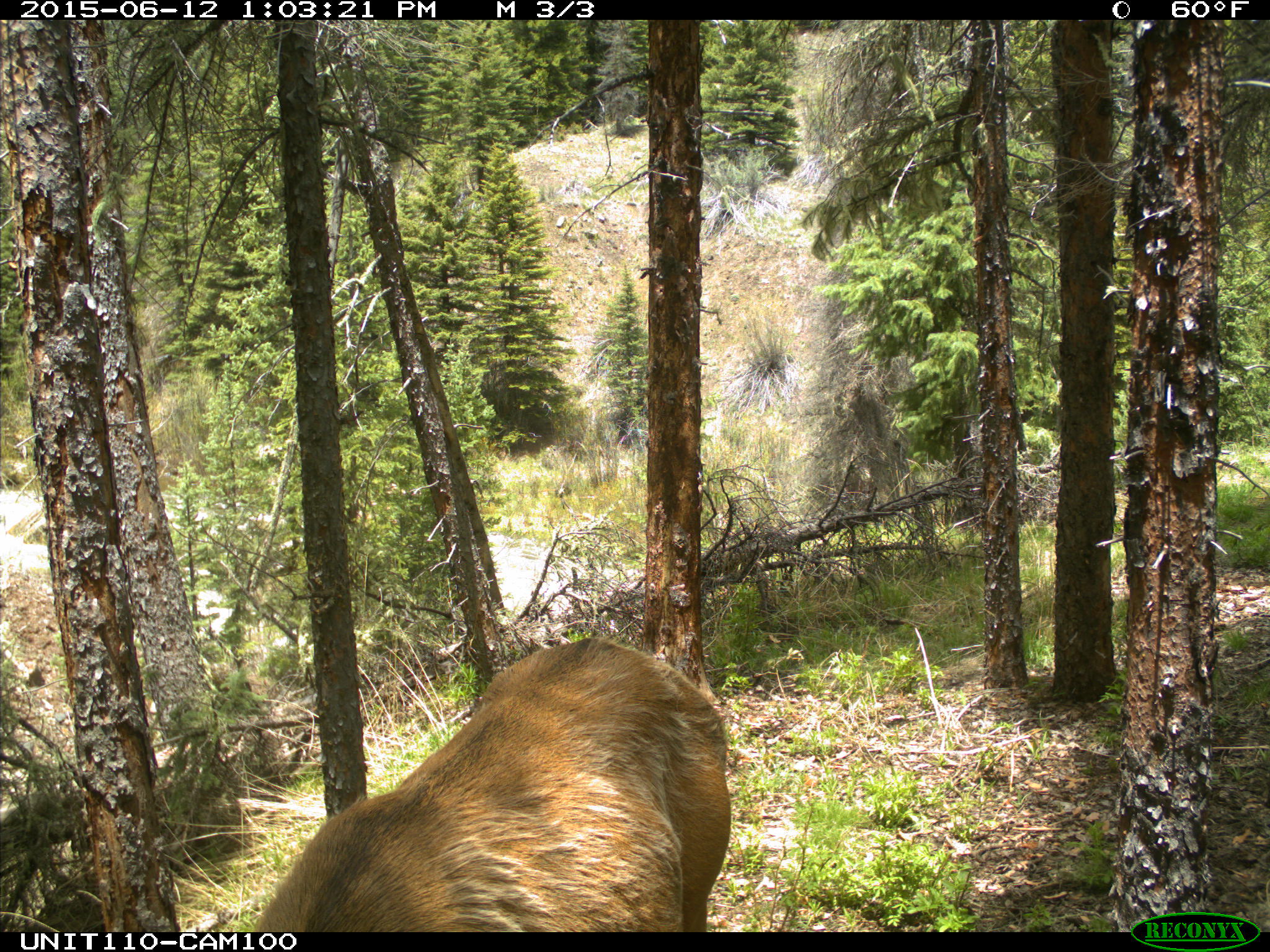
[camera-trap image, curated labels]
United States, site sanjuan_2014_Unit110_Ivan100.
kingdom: Animalia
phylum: Chordata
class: Mammalia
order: Artiodactyla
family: Cervidae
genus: Cervus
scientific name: Cervus elaphus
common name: red deer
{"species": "Cervus elaphus (red deer)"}